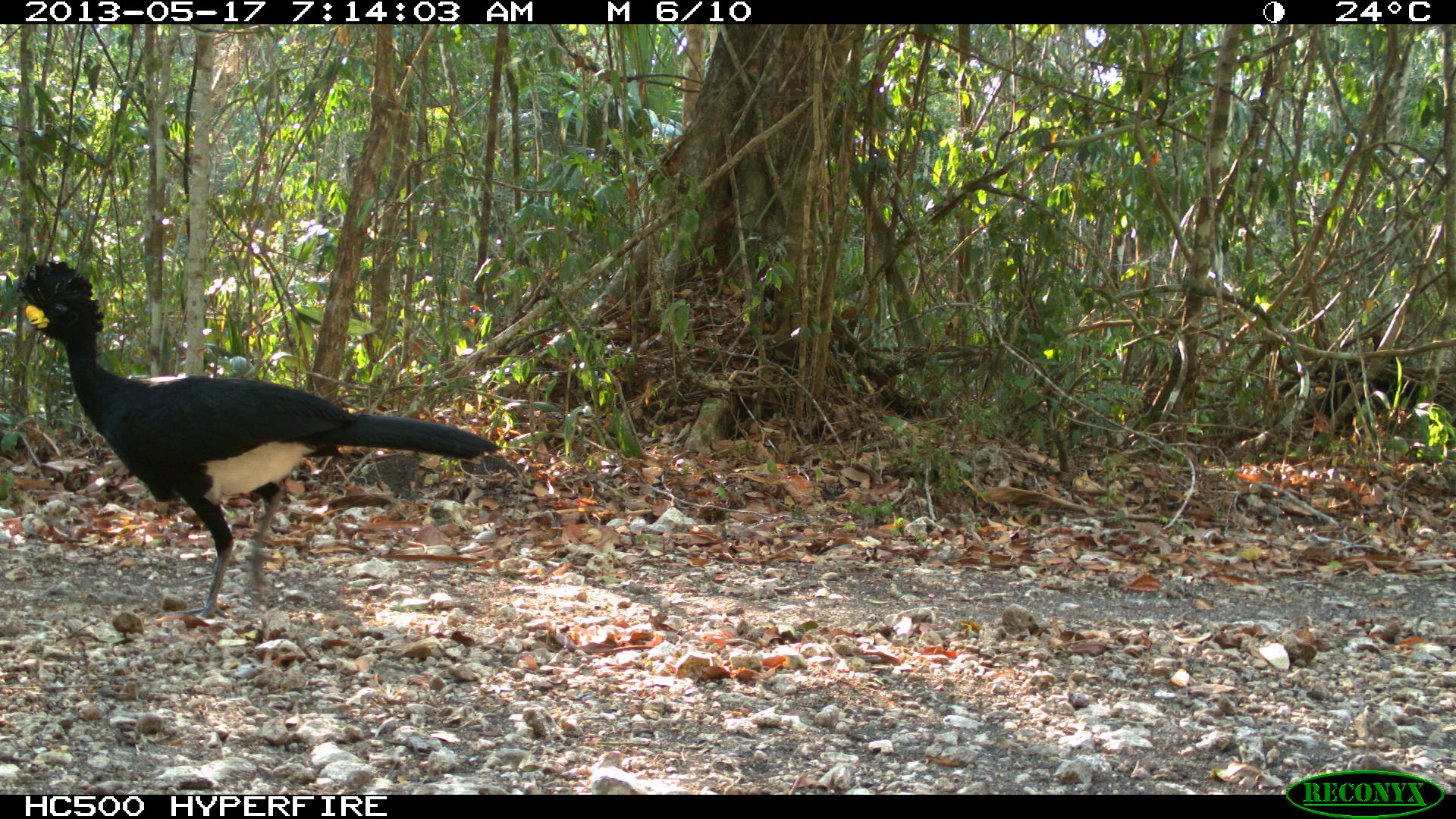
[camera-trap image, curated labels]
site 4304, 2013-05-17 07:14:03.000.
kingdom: Animalia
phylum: Chordata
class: Aves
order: Galliformes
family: Cracidae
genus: Crax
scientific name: Crax rubra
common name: great curassow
Crax rubra (great curassow), count 1, sex male.